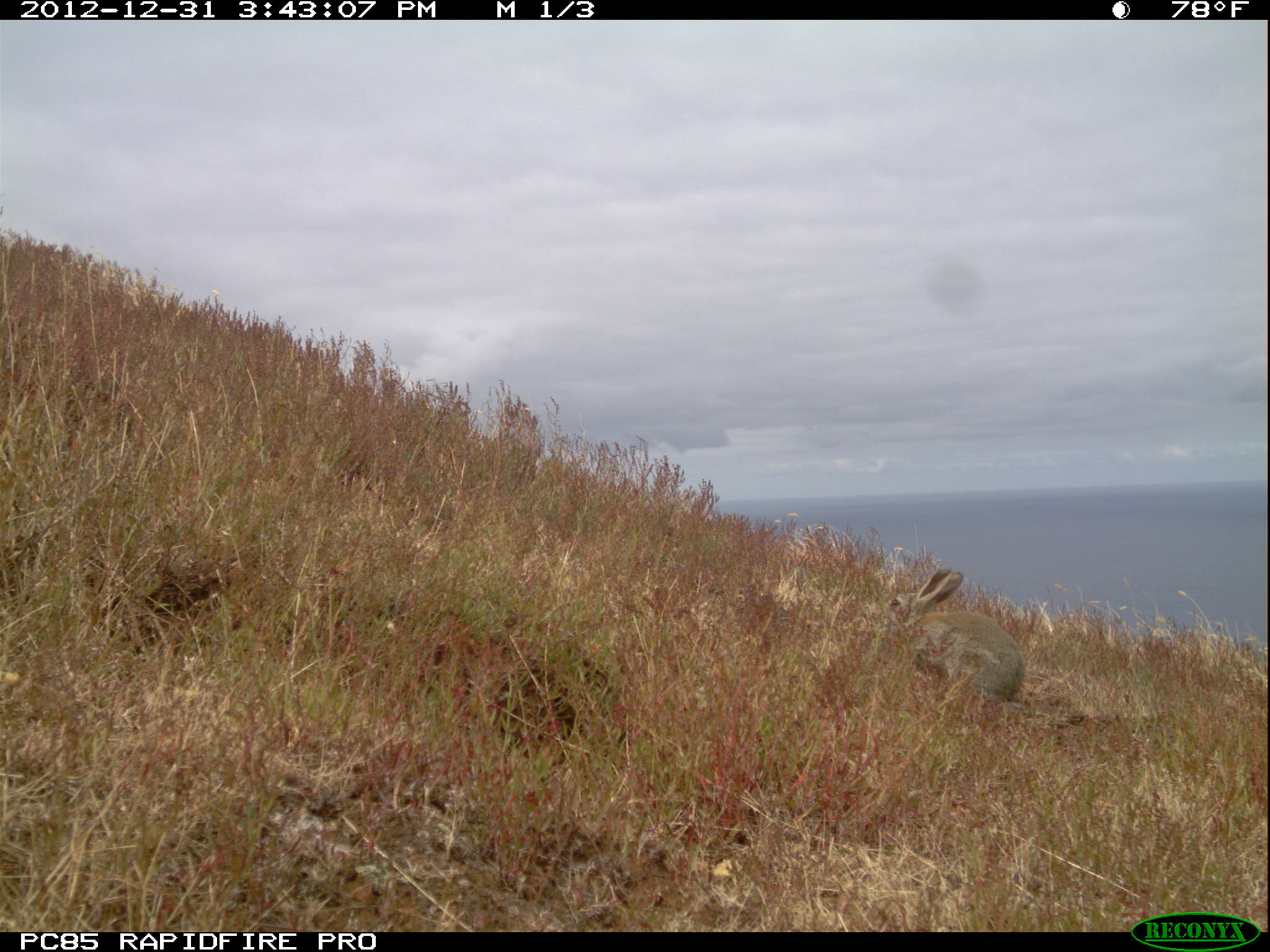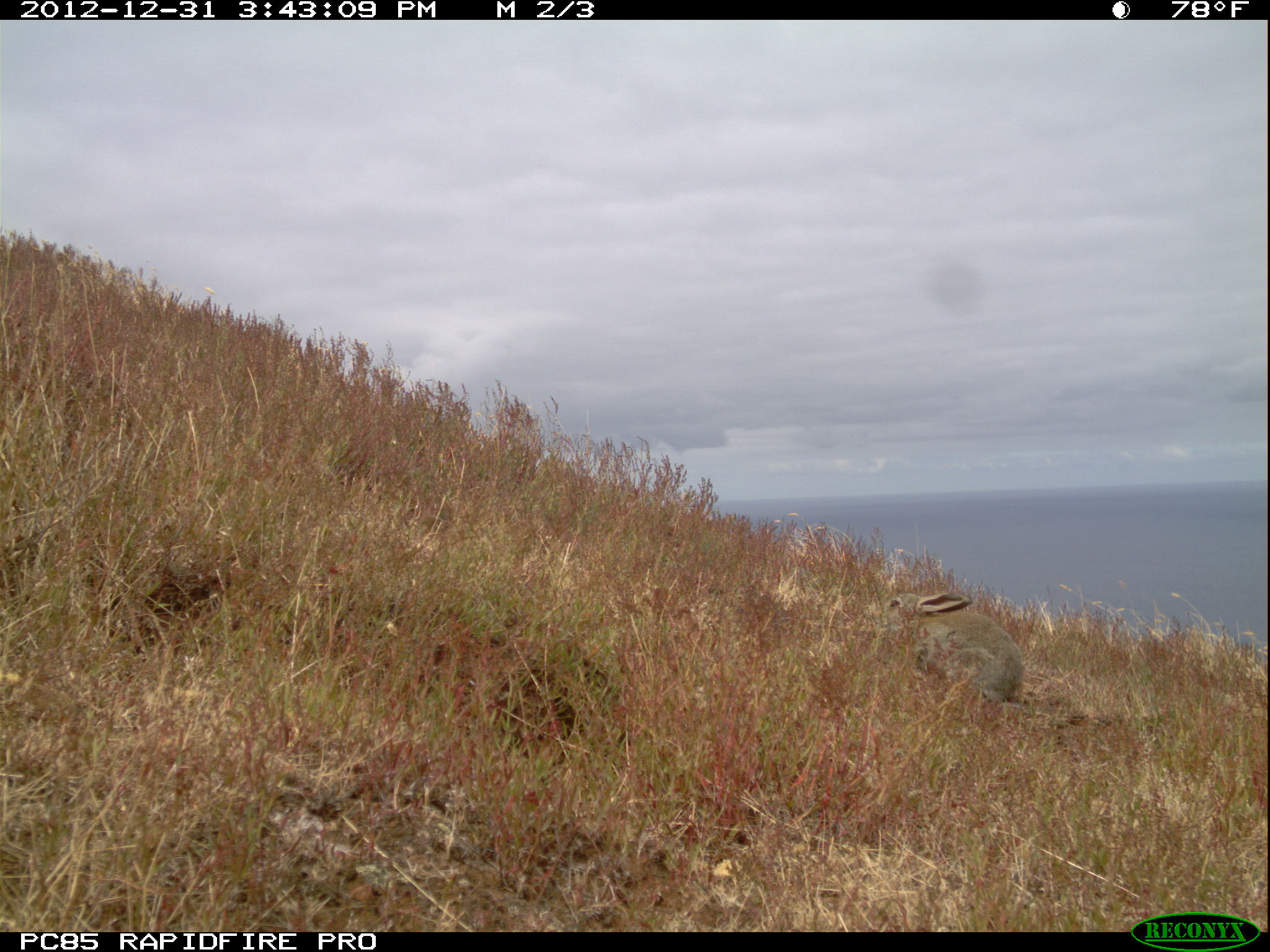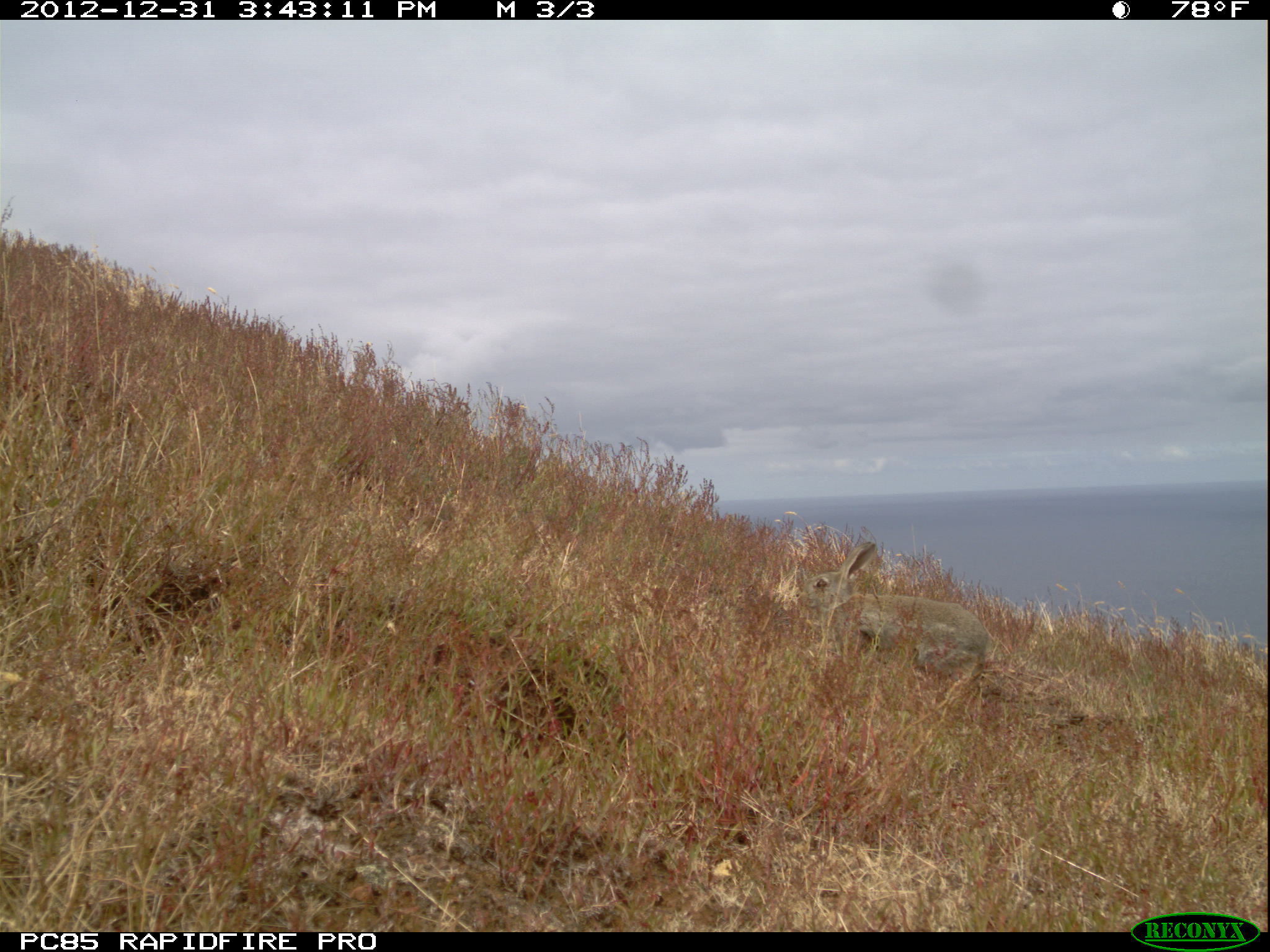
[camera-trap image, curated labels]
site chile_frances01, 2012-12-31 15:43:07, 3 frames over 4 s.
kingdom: Animalia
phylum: Chordata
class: Mammalia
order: Lagomorpha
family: Leporidae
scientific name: Leporidae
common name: rabbits and hares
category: rabbit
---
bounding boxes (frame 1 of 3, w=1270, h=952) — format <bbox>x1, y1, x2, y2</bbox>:
rabbit: <bbox>875, 556, 1022, 713</bbox>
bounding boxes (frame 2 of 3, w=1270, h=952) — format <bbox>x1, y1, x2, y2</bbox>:
rabbit: <bbox>877, 586, 1023, 715</bbox>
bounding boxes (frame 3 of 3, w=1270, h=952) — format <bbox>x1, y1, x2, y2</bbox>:
rabbit: <bbox>787, 521, 990, 700</bbox>